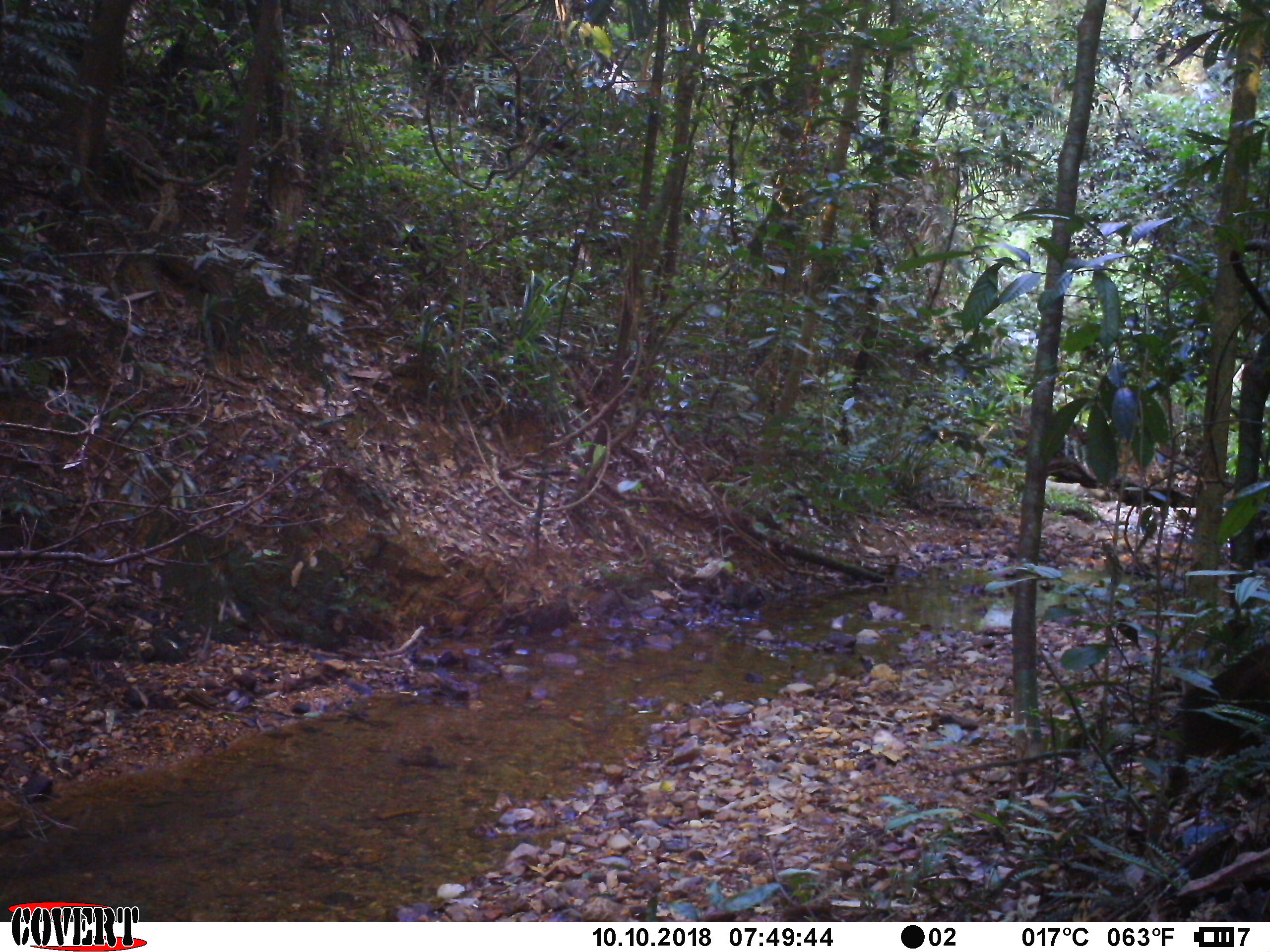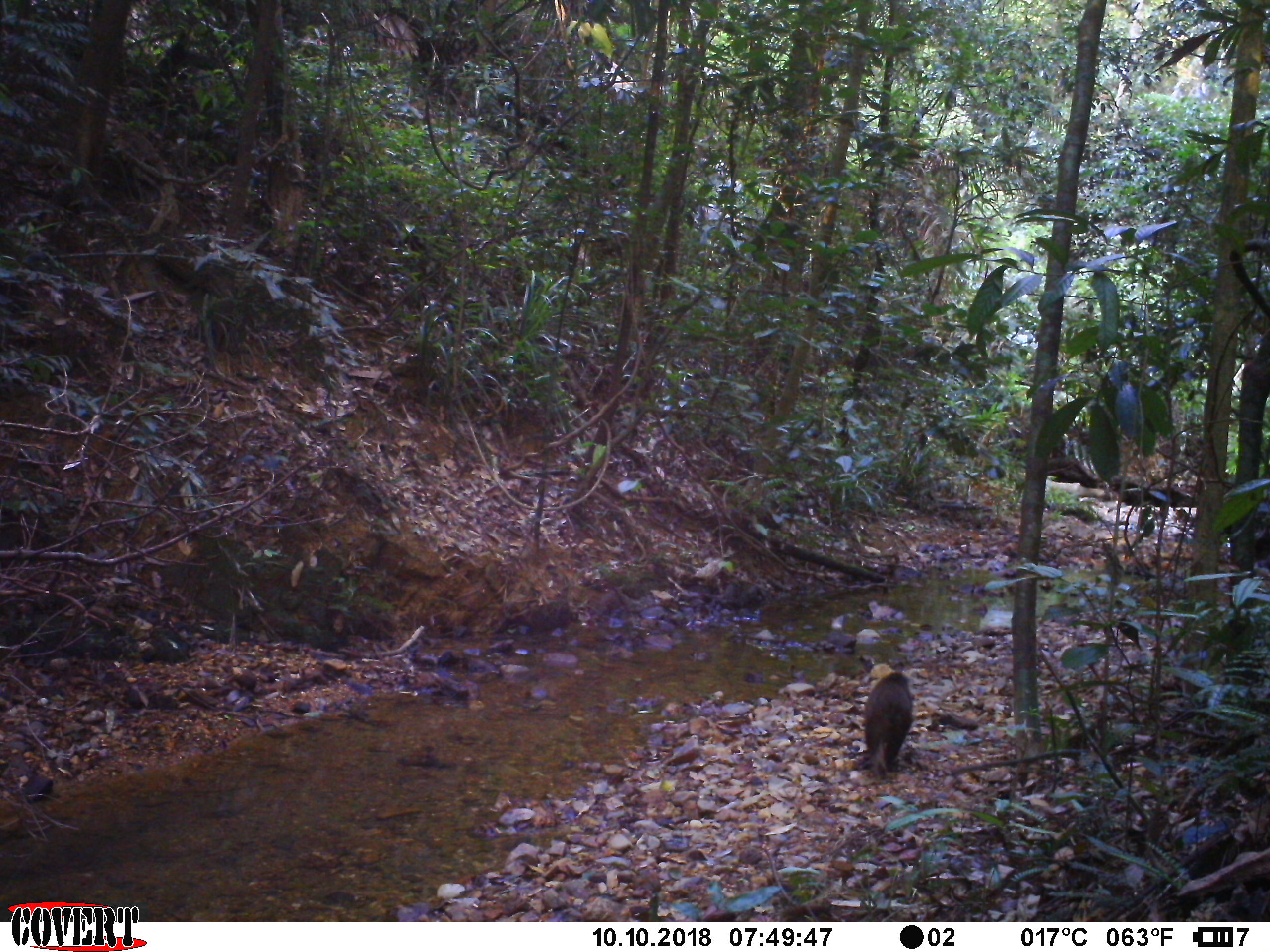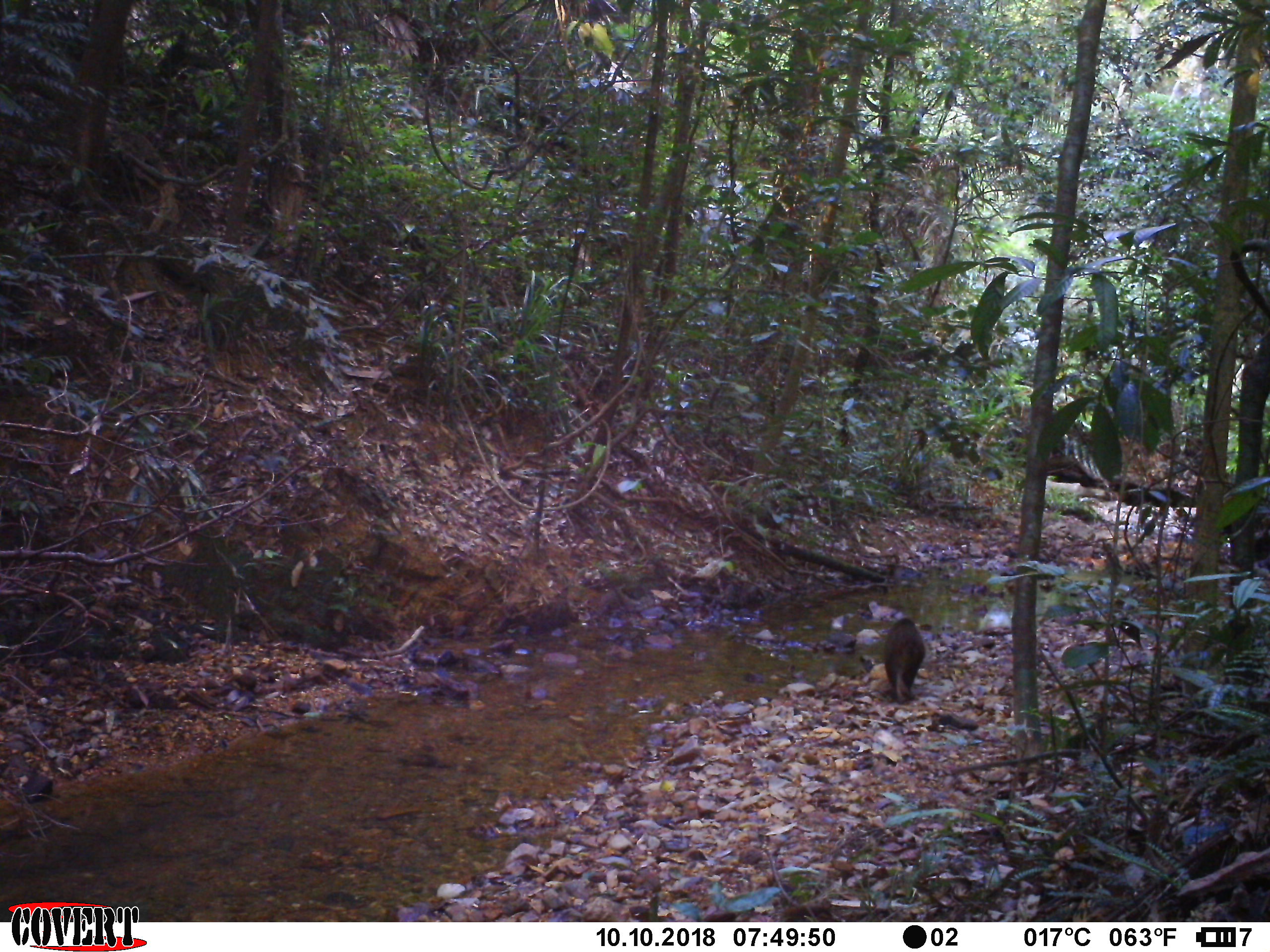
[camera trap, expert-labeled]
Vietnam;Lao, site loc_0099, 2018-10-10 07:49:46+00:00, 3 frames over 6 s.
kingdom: Animalia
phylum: Chordata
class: Mammalia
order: Primates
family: Cercopithecidae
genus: Macaca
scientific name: Macaca arctoides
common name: stump-tailed macaque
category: stump tailed macaque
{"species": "stump tailed macaque (stump-tailed macaque) (Macaca arctoides)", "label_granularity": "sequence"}